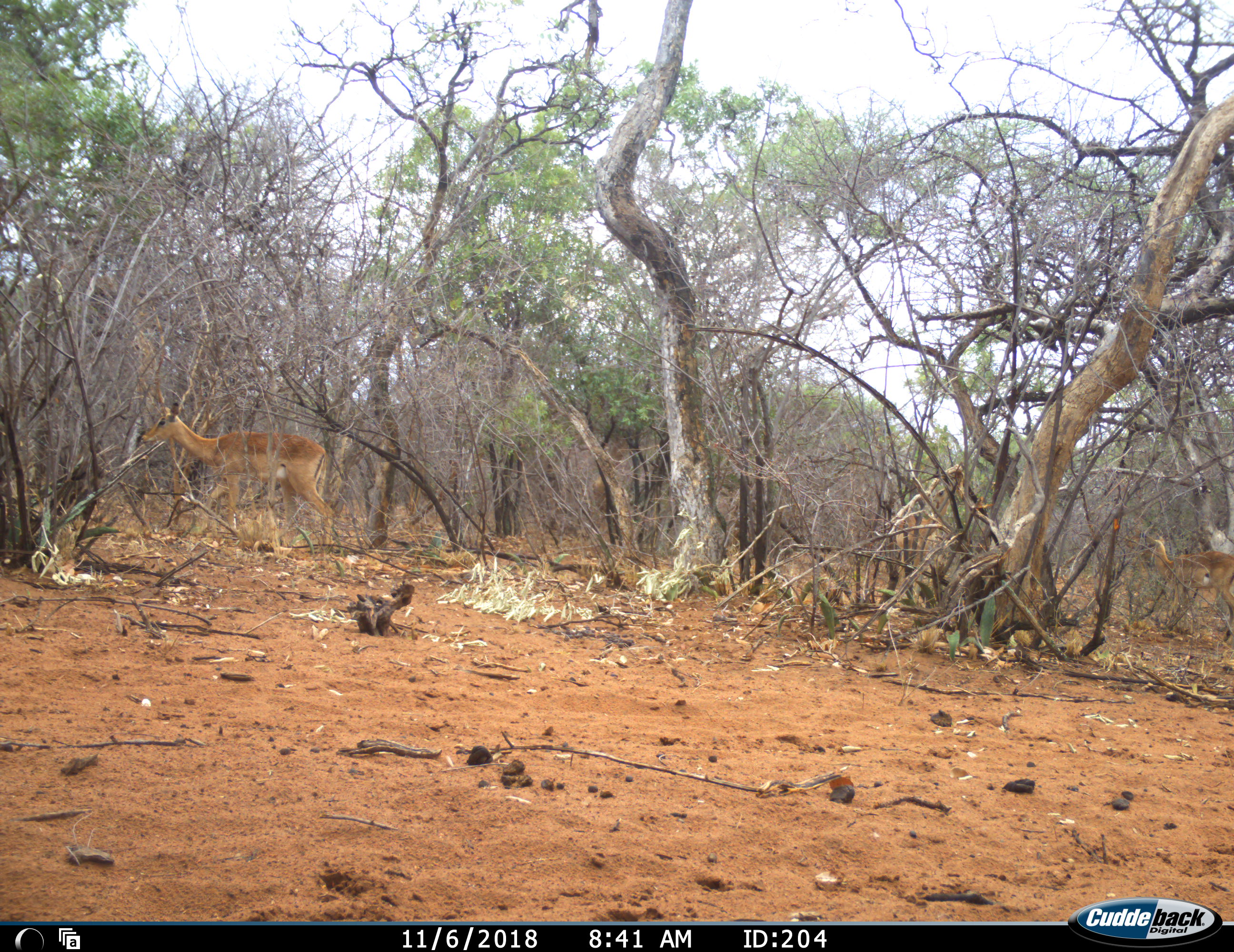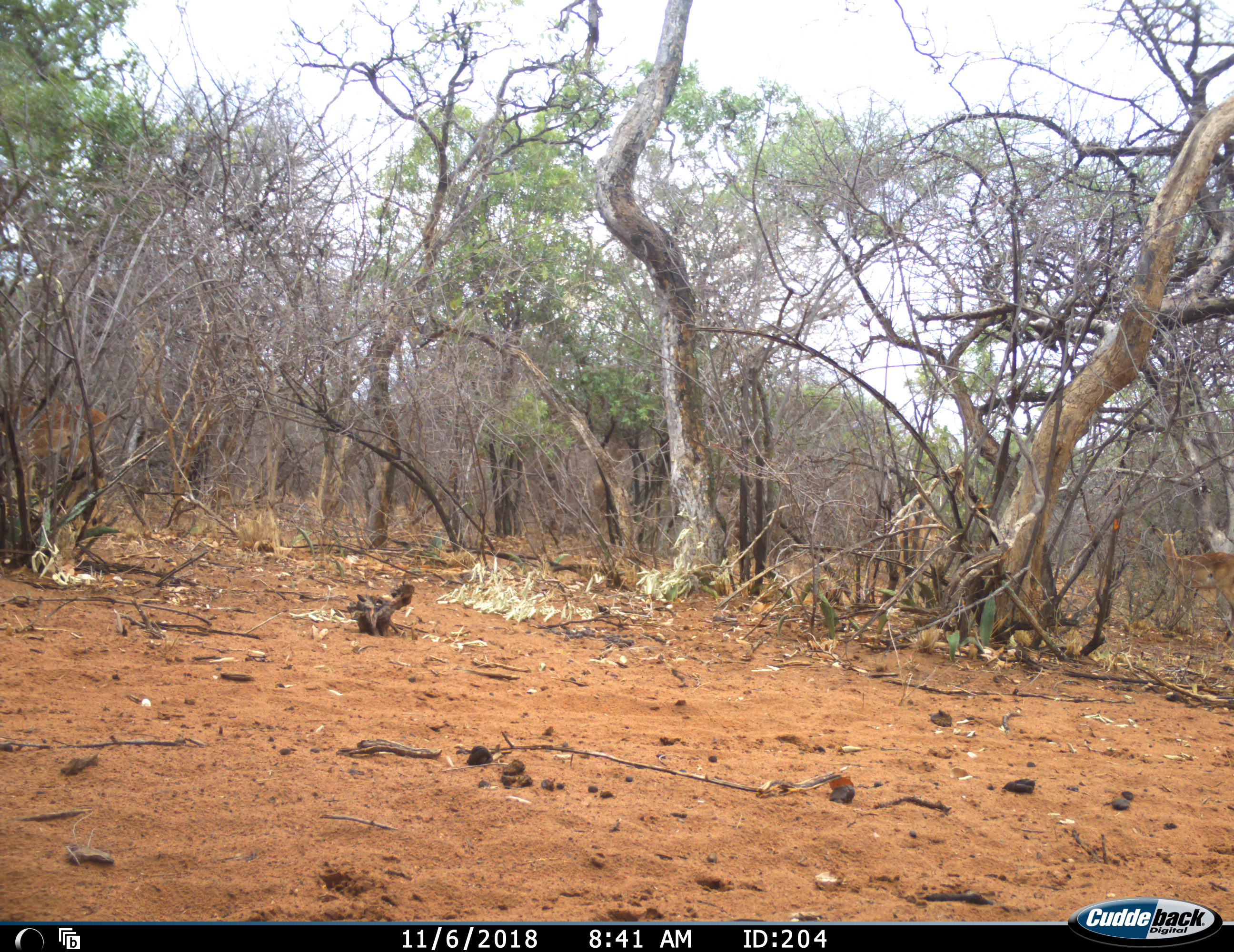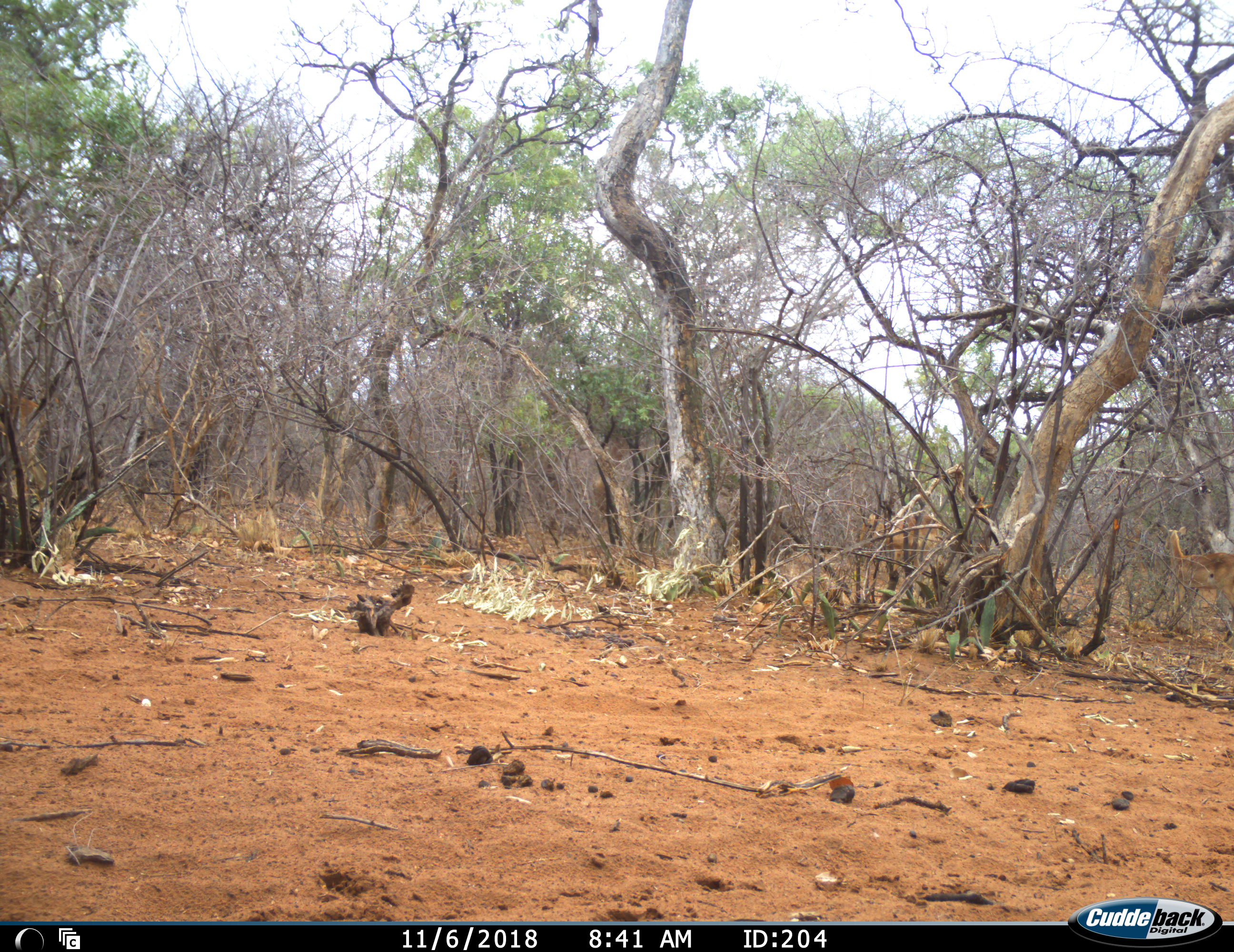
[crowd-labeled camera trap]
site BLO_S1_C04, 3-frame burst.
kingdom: Animalia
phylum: Chordata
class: Mammalia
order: Artiodactyla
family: Bovidae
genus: Aepyceros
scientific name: Aepyceros melampus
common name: impala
Impala (Aepyceros melampus), count 3. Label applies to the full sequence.